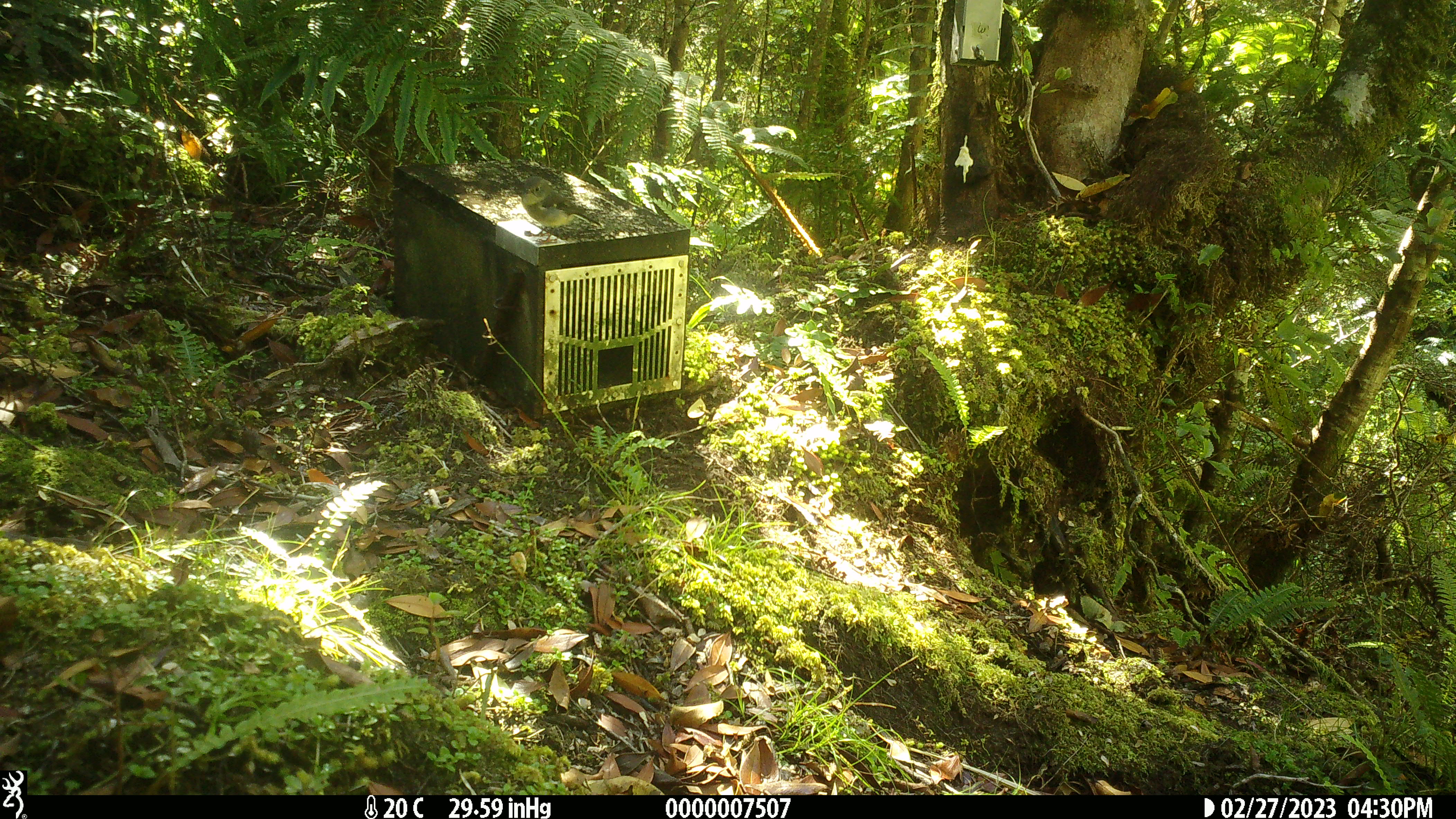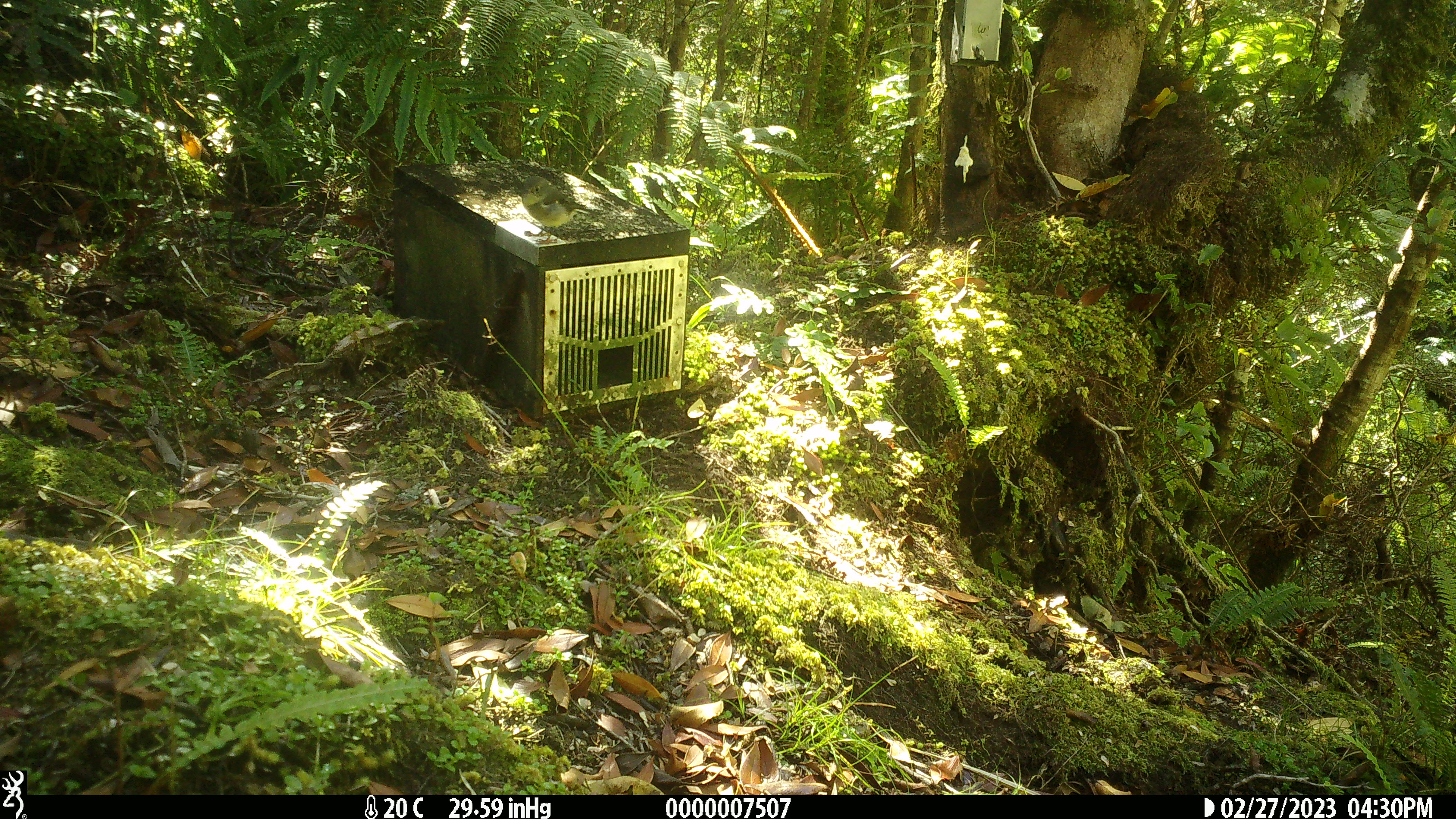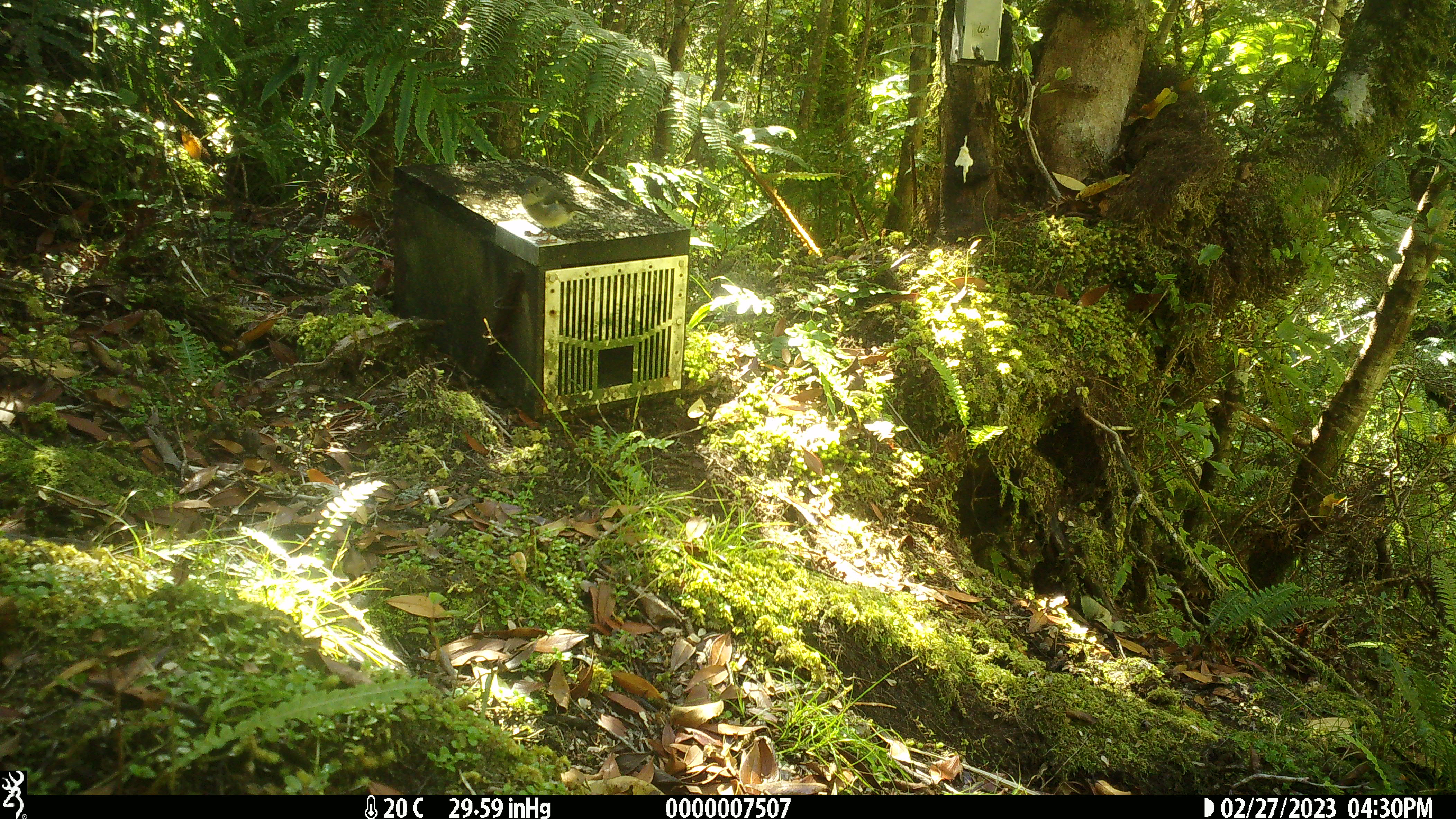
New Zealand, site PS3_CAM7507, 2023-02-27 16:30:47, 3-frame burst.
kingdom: Animalia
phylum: Chordata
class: Aves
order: Passeriformes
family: Petroicidae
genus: Petroica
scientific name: Petroica macrocephala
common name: tomtit